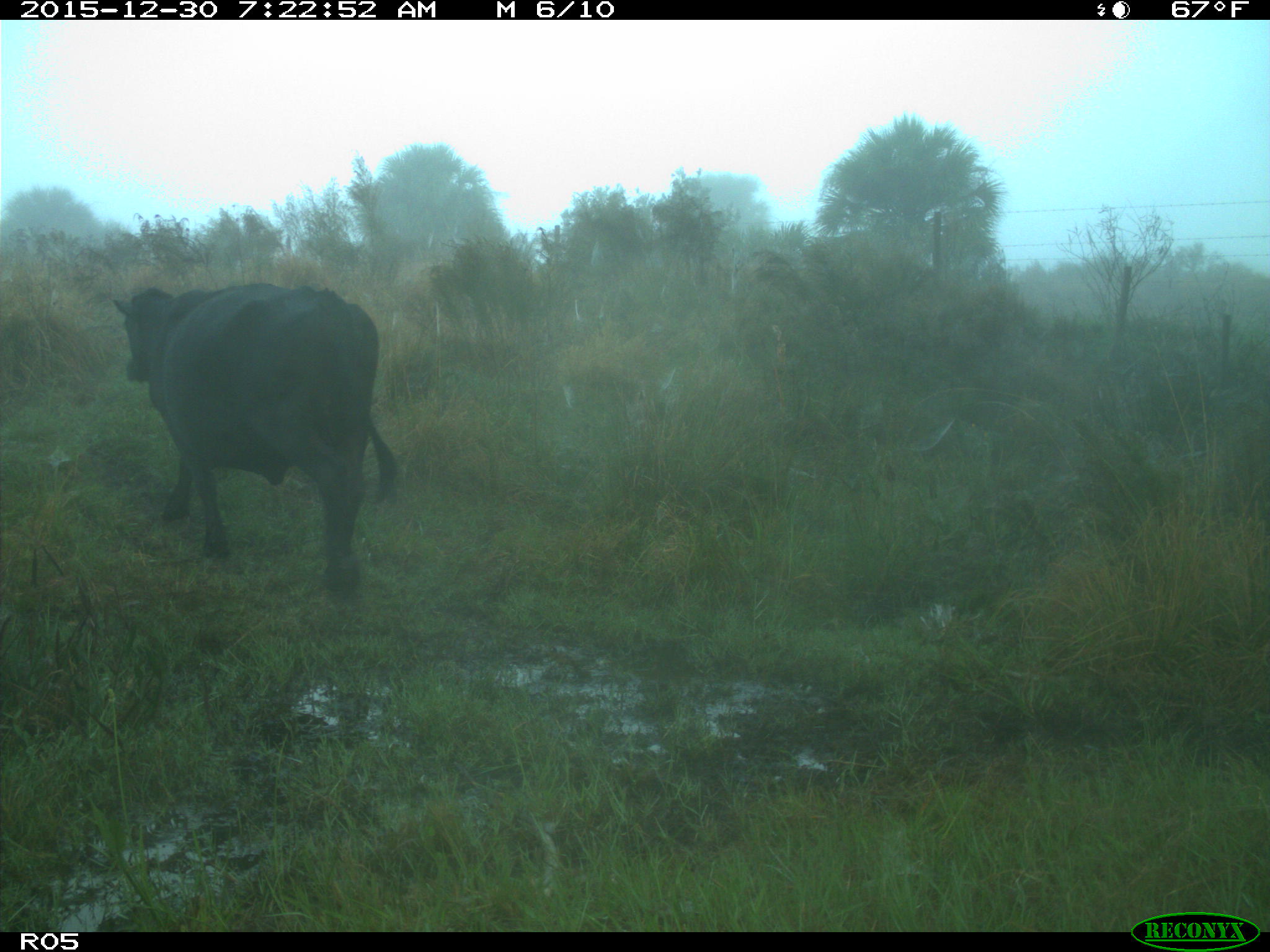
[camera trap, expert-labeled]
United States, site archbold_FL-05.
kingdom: Animalia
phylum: Chordata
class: Mammalia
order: Artiodactyla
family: Bovidae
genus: Bos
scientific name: Bos taurus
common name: domestic cow